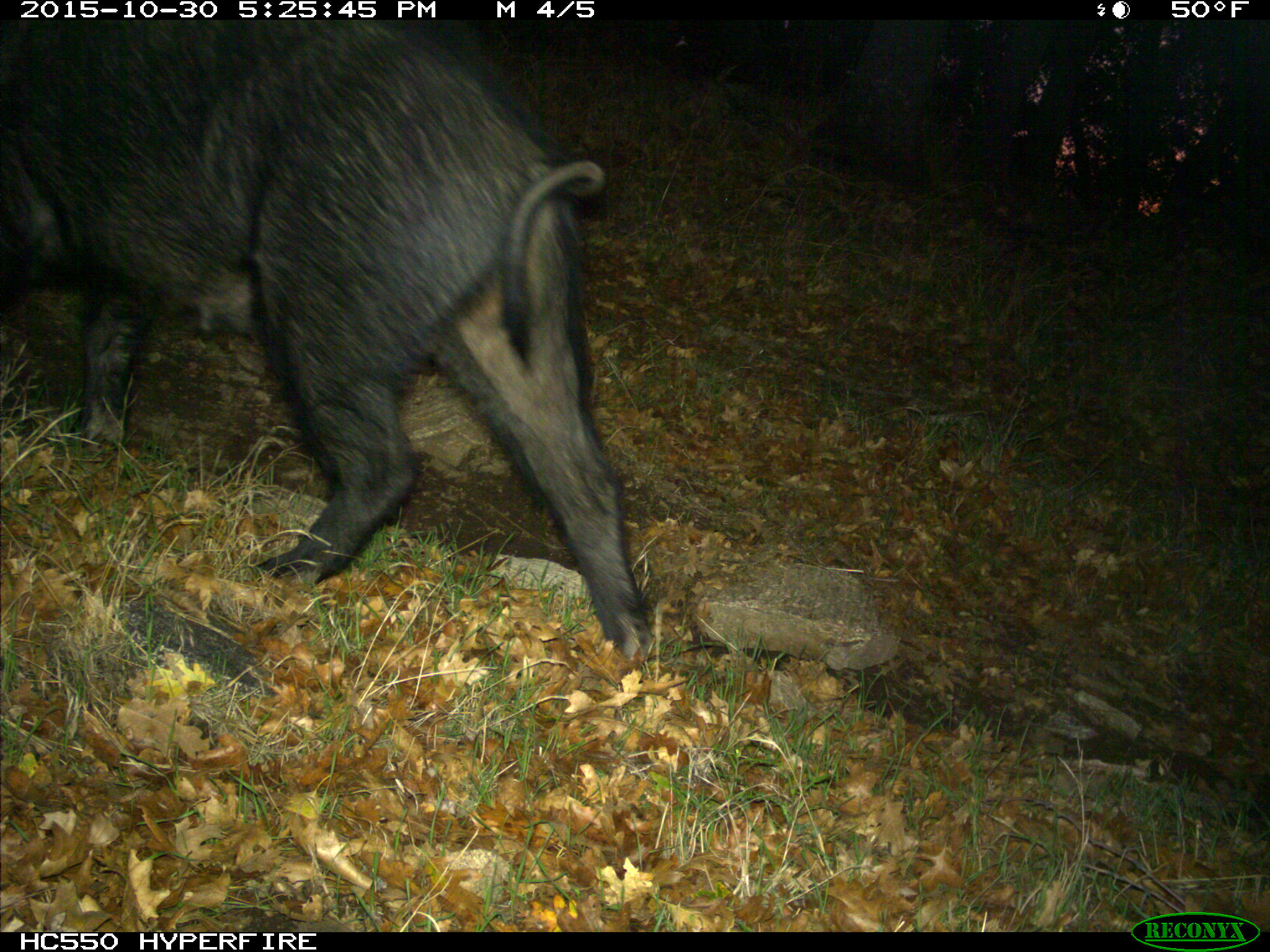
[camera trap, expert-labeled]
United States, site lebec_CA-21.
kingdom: Animalia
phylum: Chordata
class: Mammalia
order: Artiodactyla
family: Suidae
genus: Sus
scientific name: Sus scrofa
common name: wild boar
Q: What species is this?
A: Sus scrofa (wild boar).